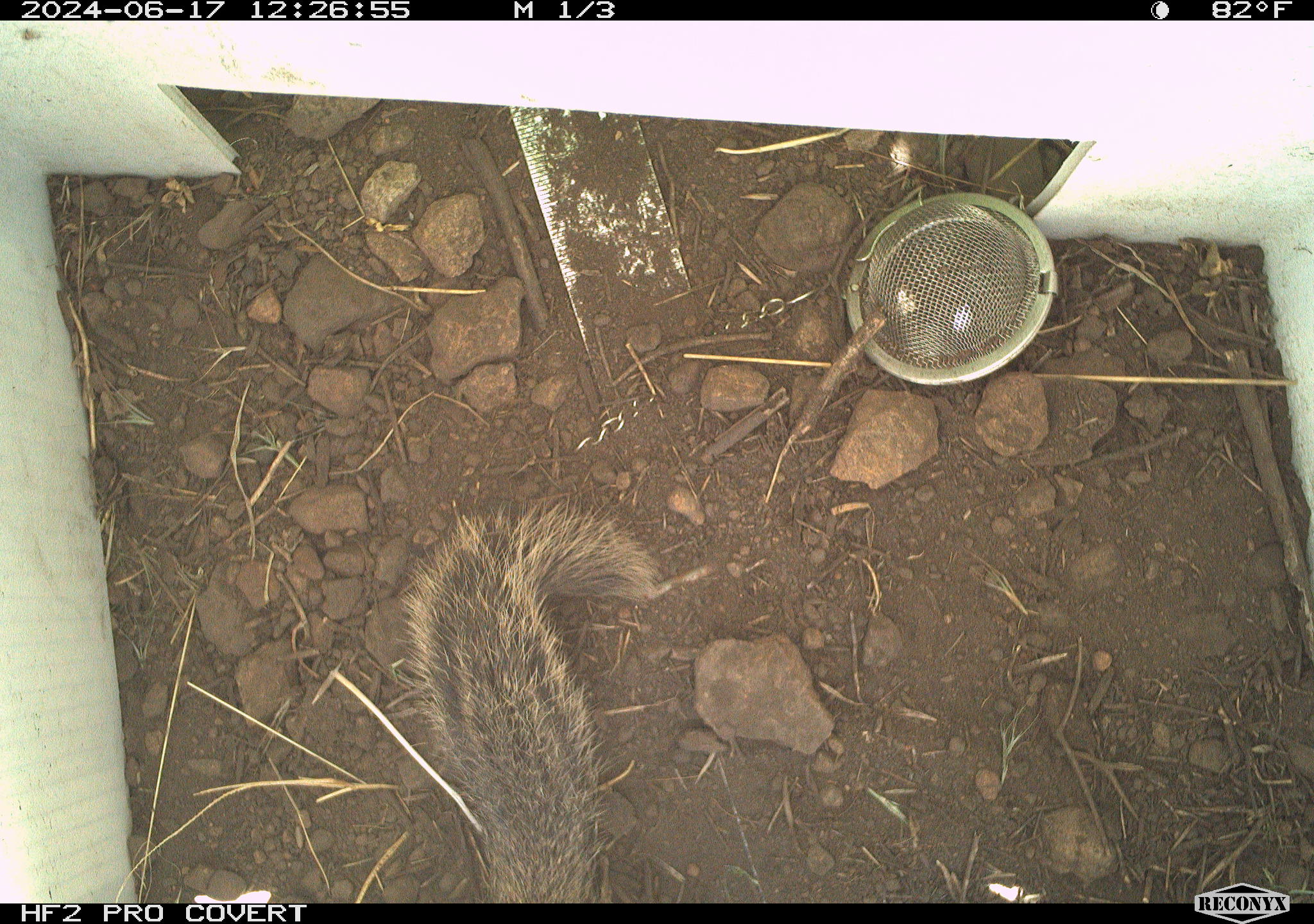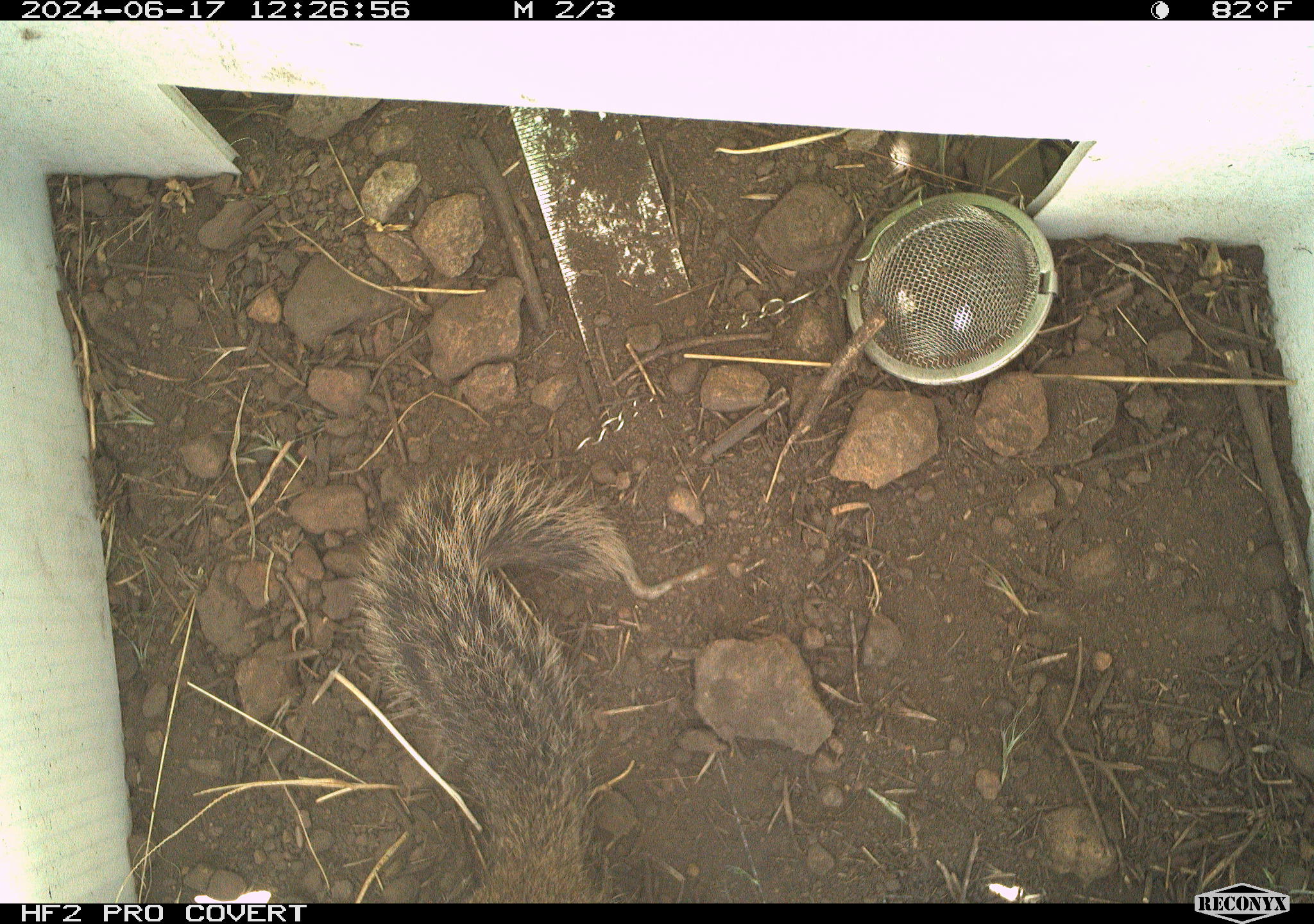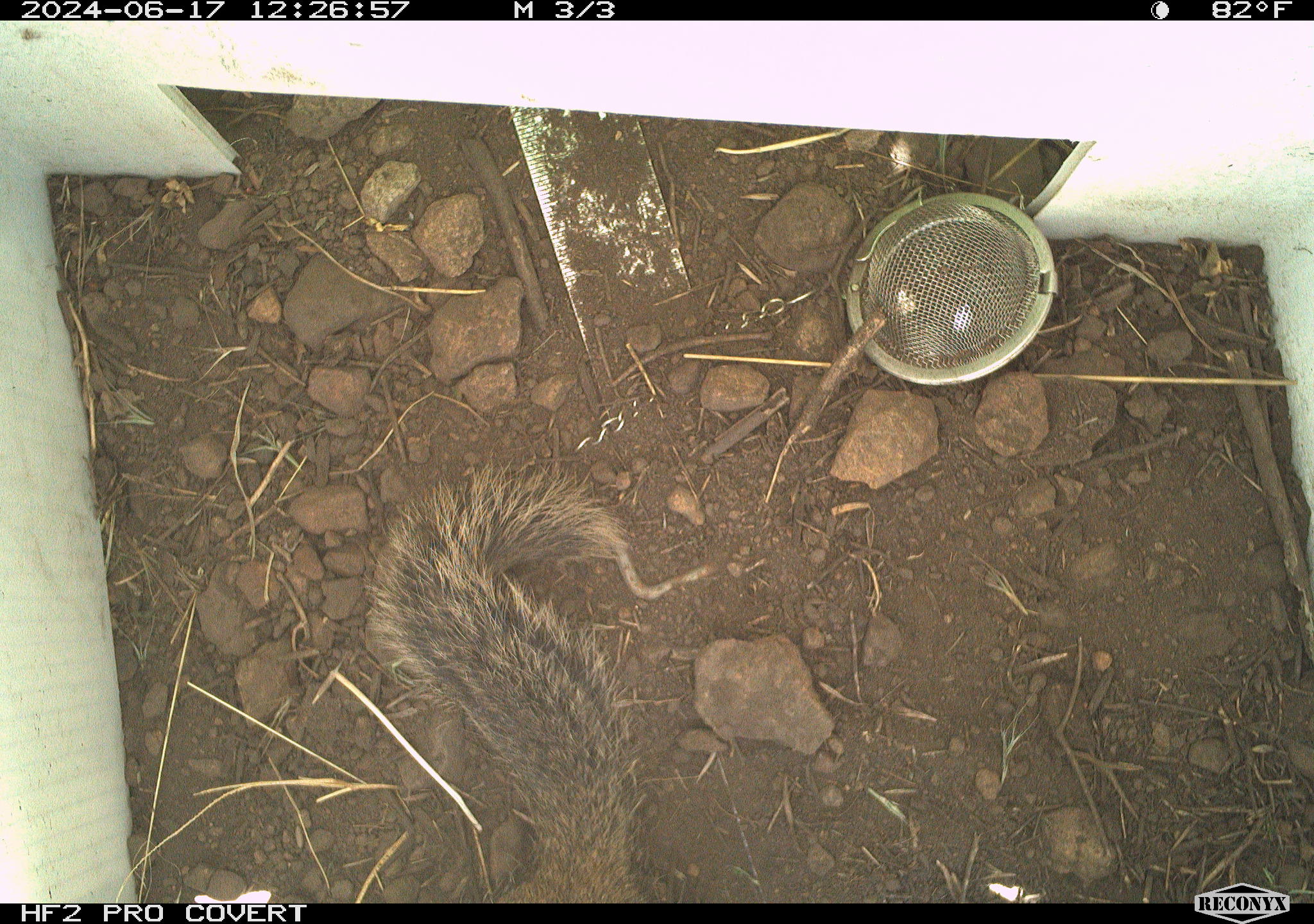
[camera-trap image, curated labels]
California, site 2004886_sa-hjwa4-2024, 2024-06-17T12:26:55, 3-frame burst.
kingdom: Animalia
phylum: Chordata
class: Mammalia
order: Rodentia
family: Sciuridae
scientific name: Sciuridae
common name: squirrels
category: sciuridae family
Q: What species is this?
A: Sciuridae family (squirrels) (Sciuridae).